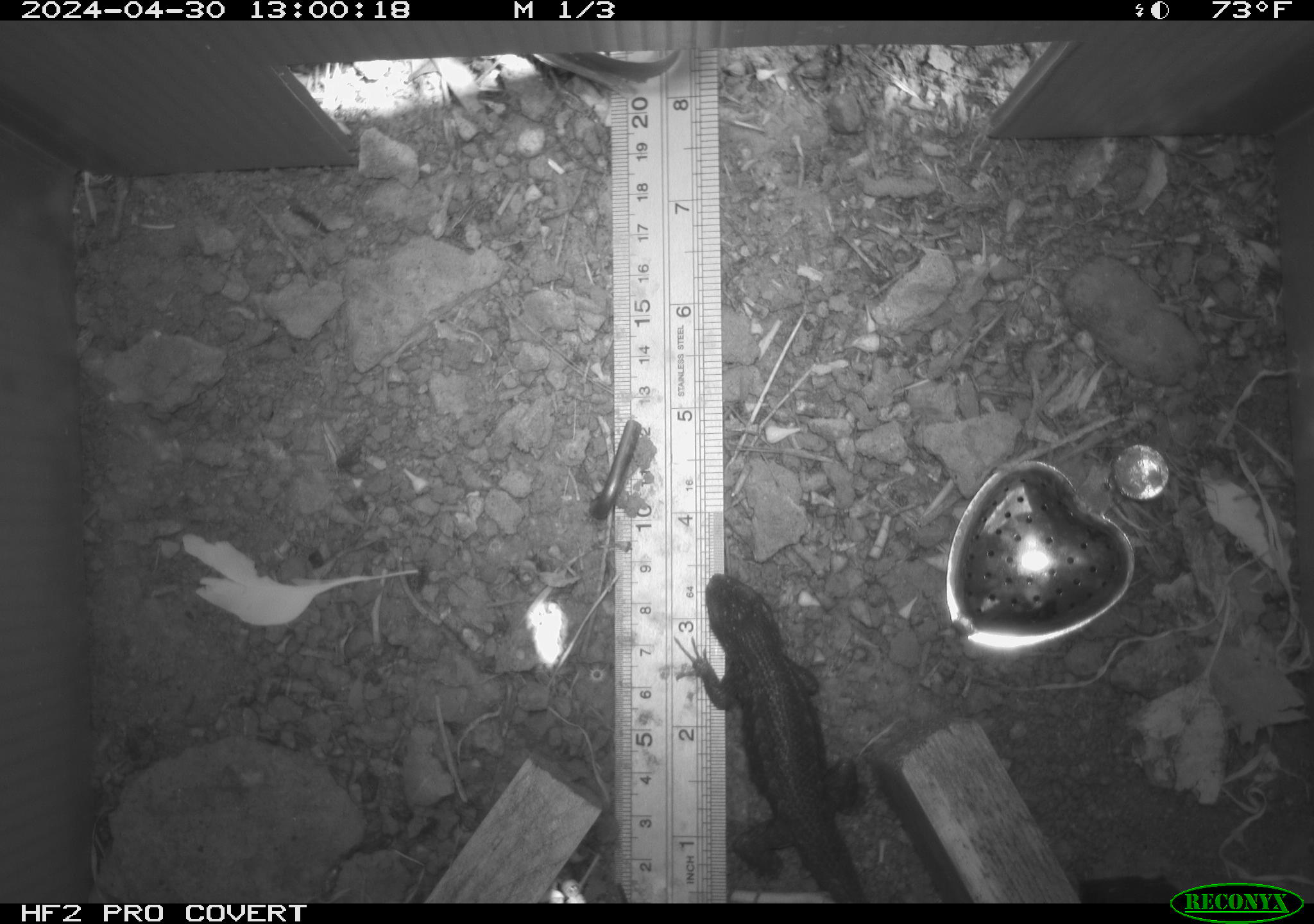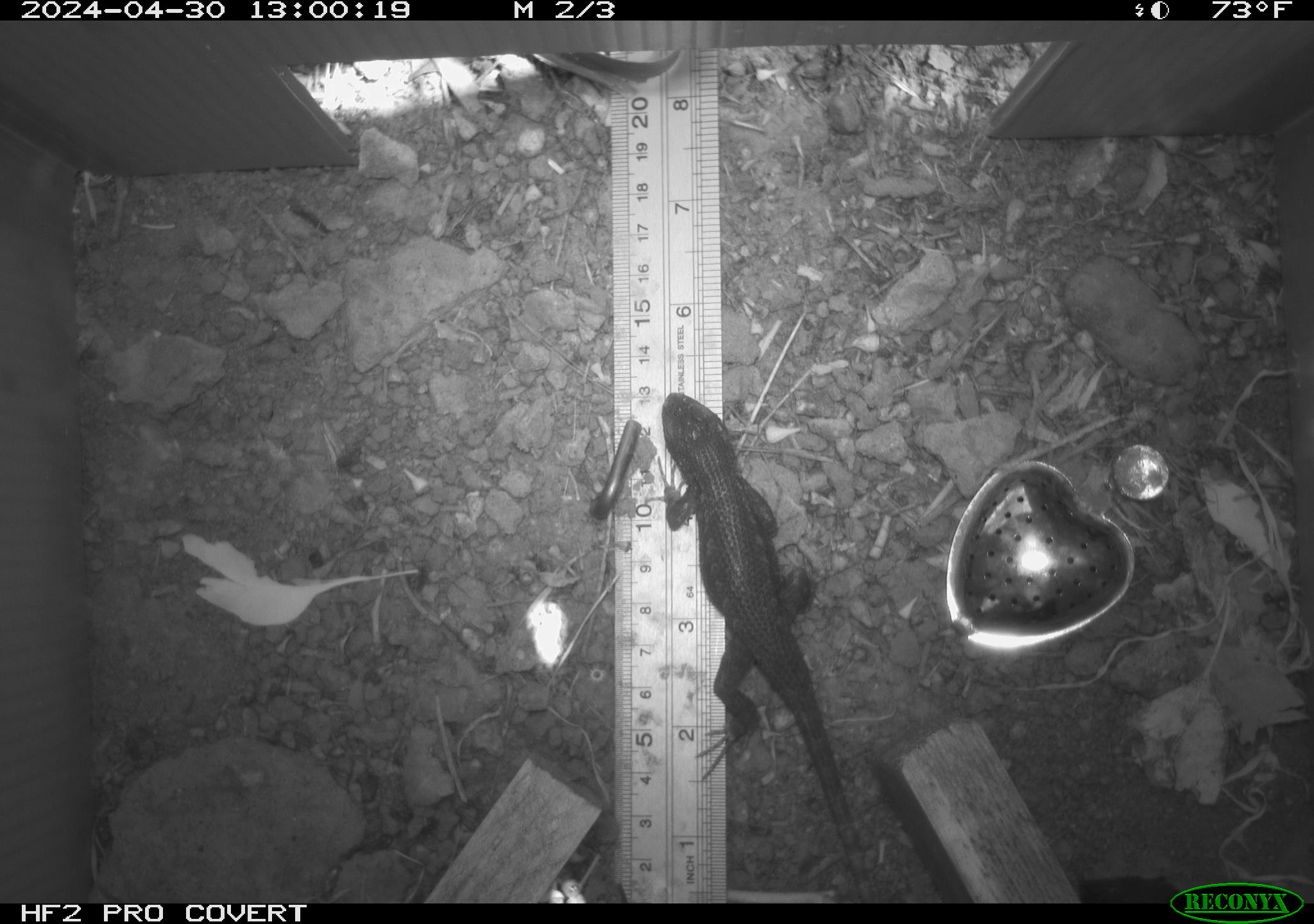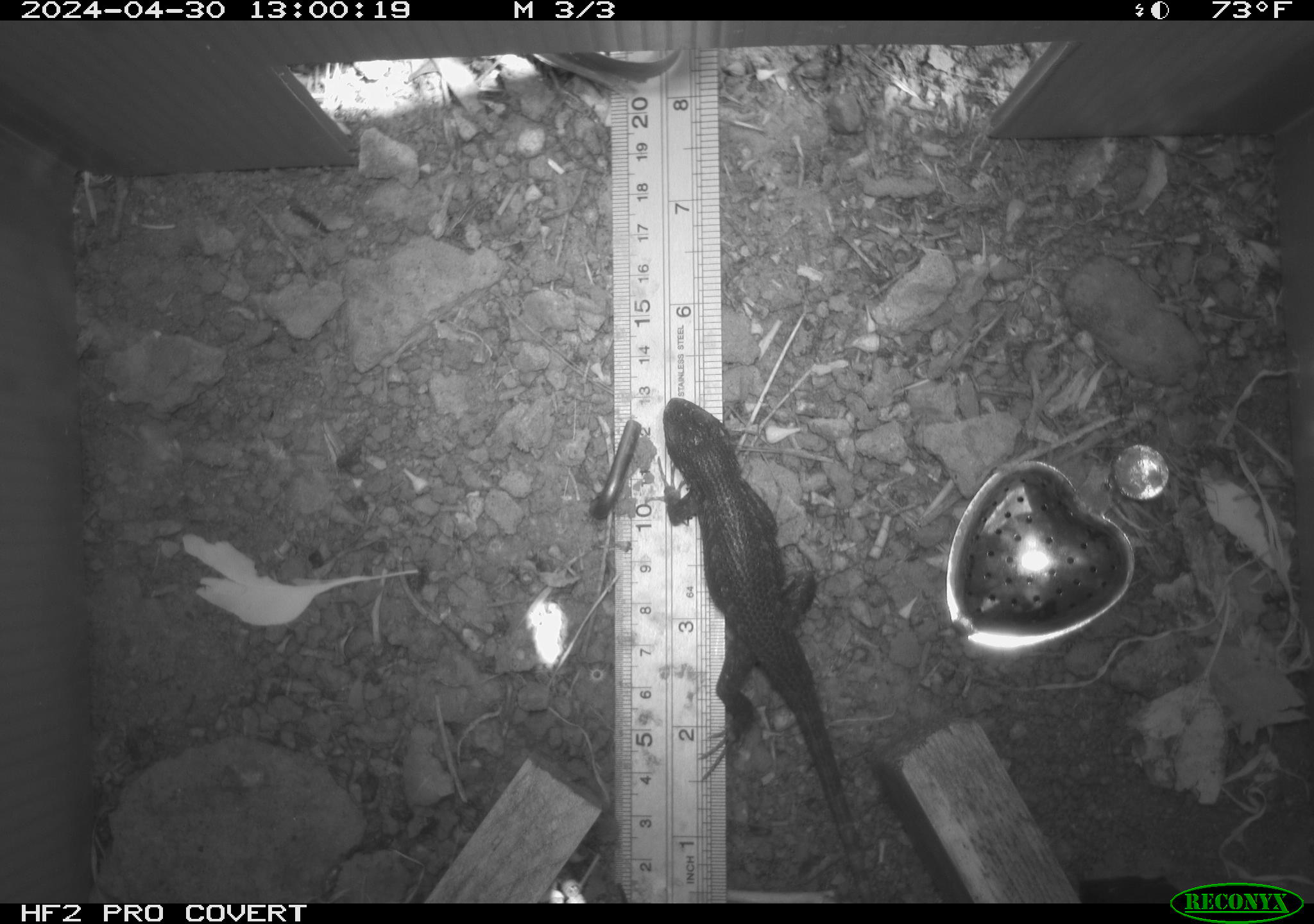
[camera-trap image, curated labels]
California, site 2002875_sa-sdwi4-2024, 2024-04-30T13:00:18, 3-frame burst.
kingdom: Animalia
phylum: Chordata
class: Reptilia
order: Squamata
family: Phrynosomatidae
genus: Sceloporus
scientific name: Sceloporus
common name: spiny lizards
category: sceloporus species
Sceloporus species (spiny lizards) (Sceloporus).